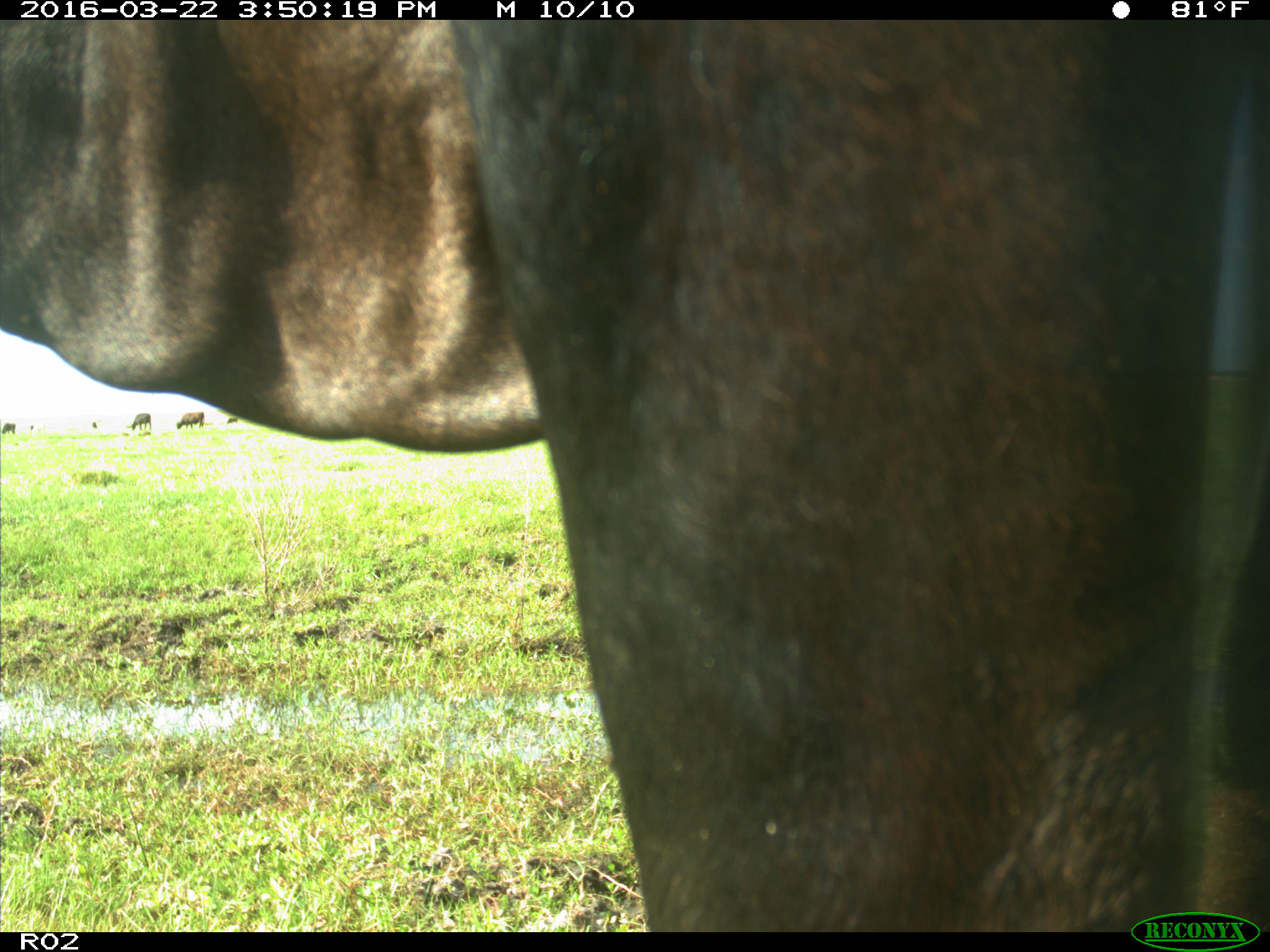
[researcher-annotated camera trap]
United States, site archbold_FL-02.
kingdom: Animalia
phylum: Chordata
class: Mammalia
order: Artiodactyla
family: Bovidae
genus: Bos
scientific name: Bos taurus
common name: domestic cow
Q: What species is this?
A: Bos taurus (domestic cow).